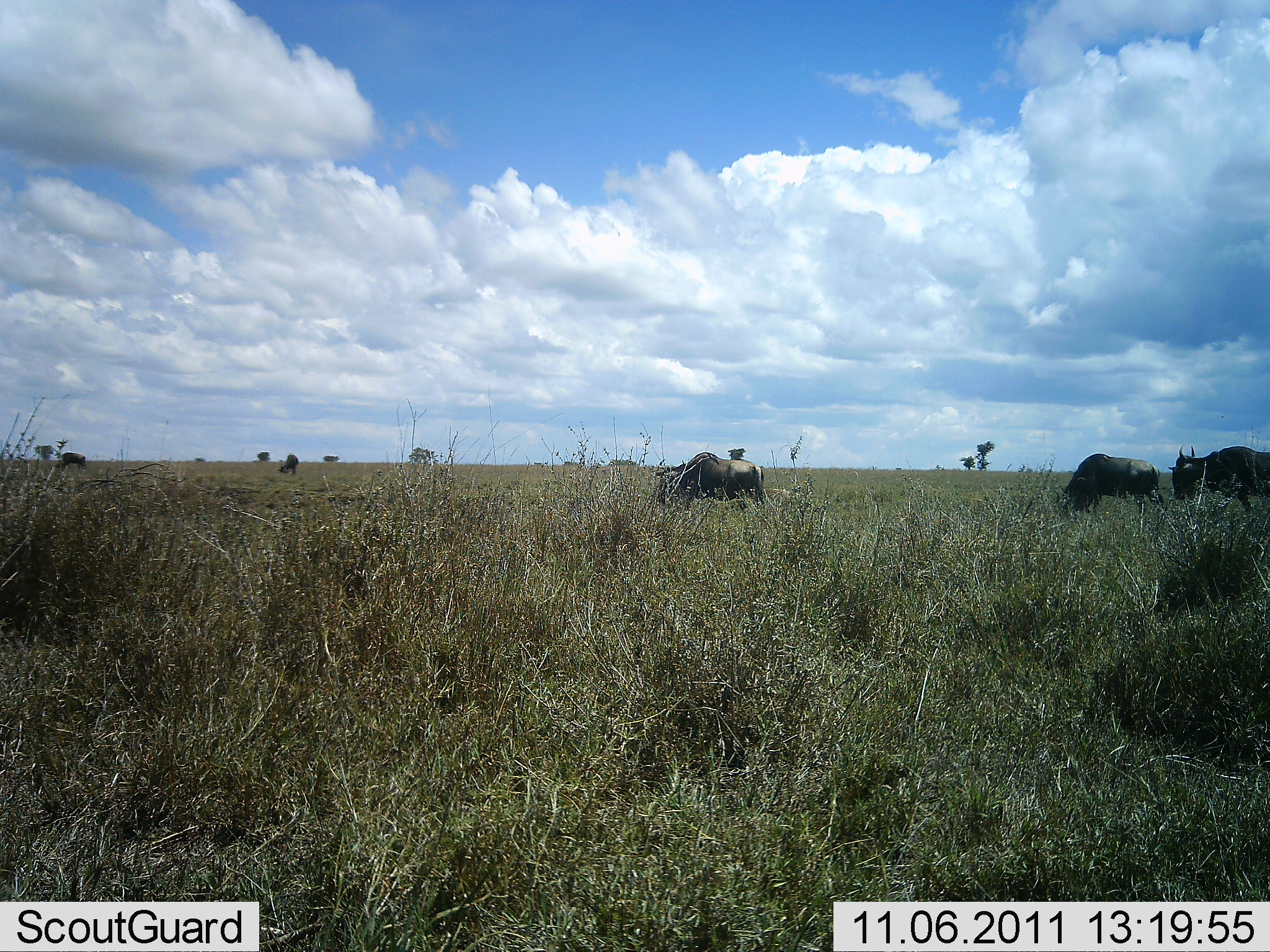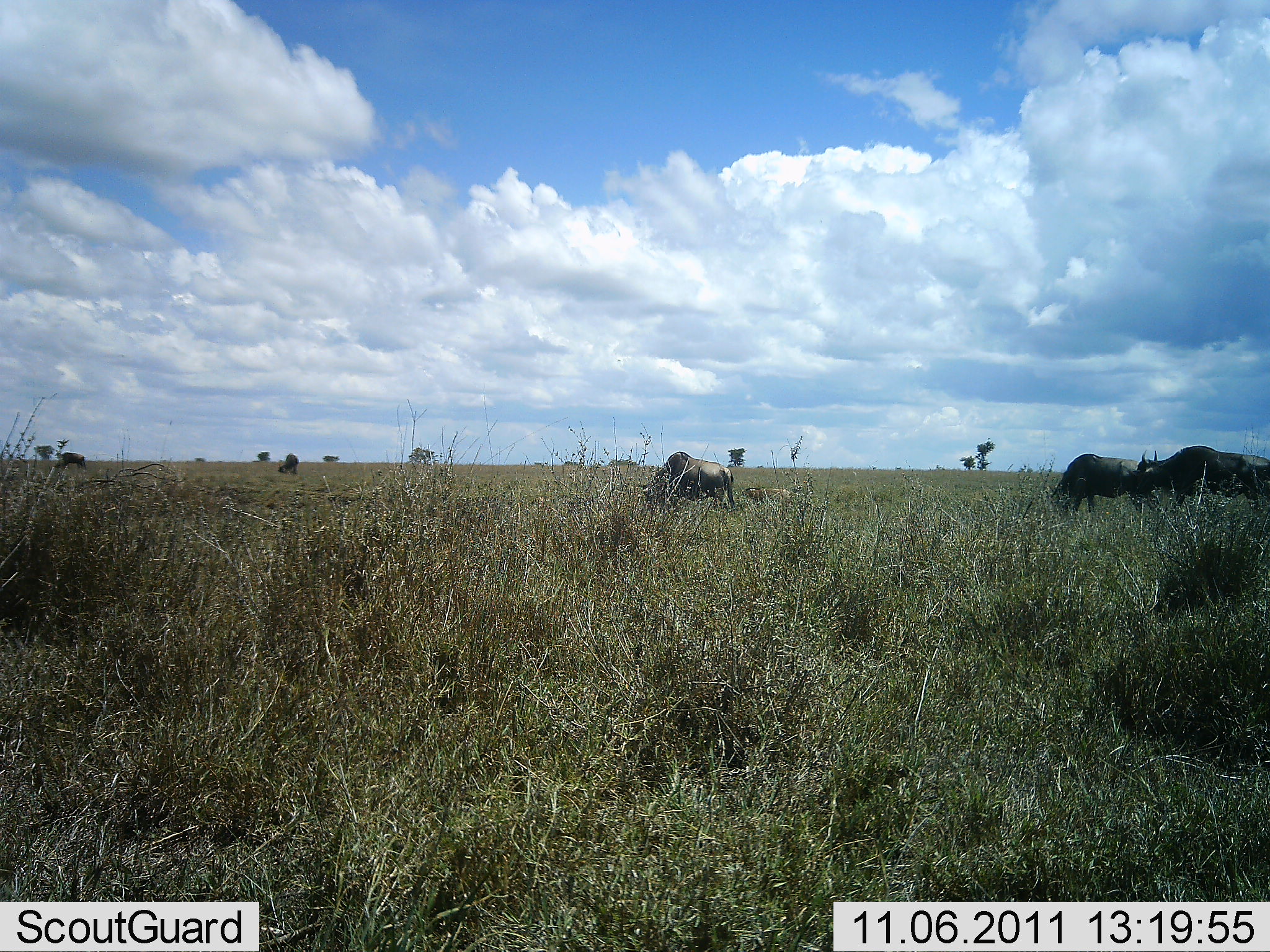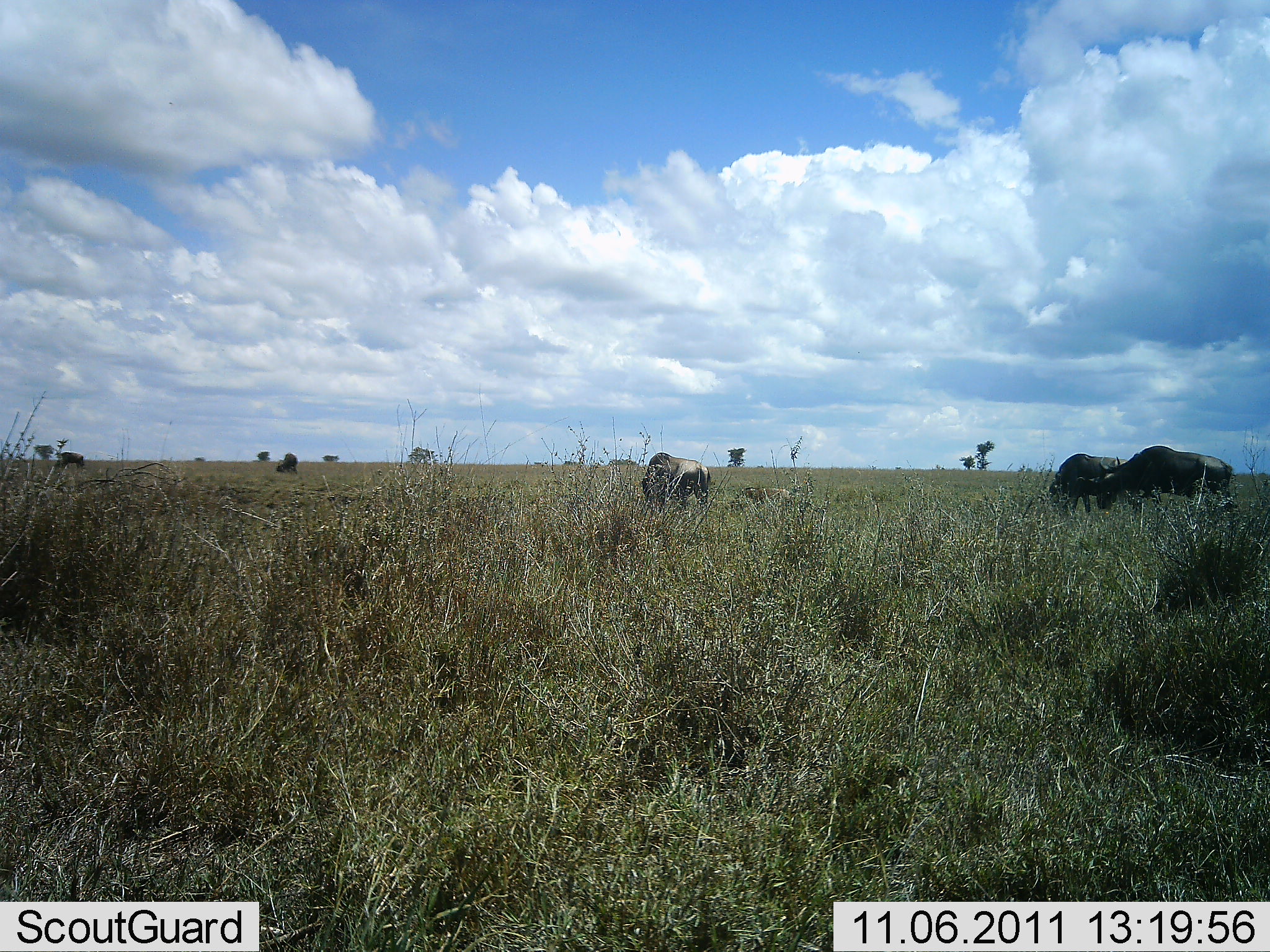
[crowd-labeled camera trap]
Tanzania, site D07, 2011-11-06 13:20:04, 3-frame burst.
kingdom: Animalia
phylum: Chordata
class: Mammalia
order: Artiodactyla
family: Bovidae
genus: Connochaetes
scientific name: Connochaetes taurinus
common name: blue wildebeest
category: wildebeest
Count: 5.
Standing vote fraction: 7%.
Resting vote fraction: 0%.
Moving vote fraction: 71%.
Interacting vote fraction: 0%.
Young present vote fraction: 0%.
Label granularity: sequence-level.